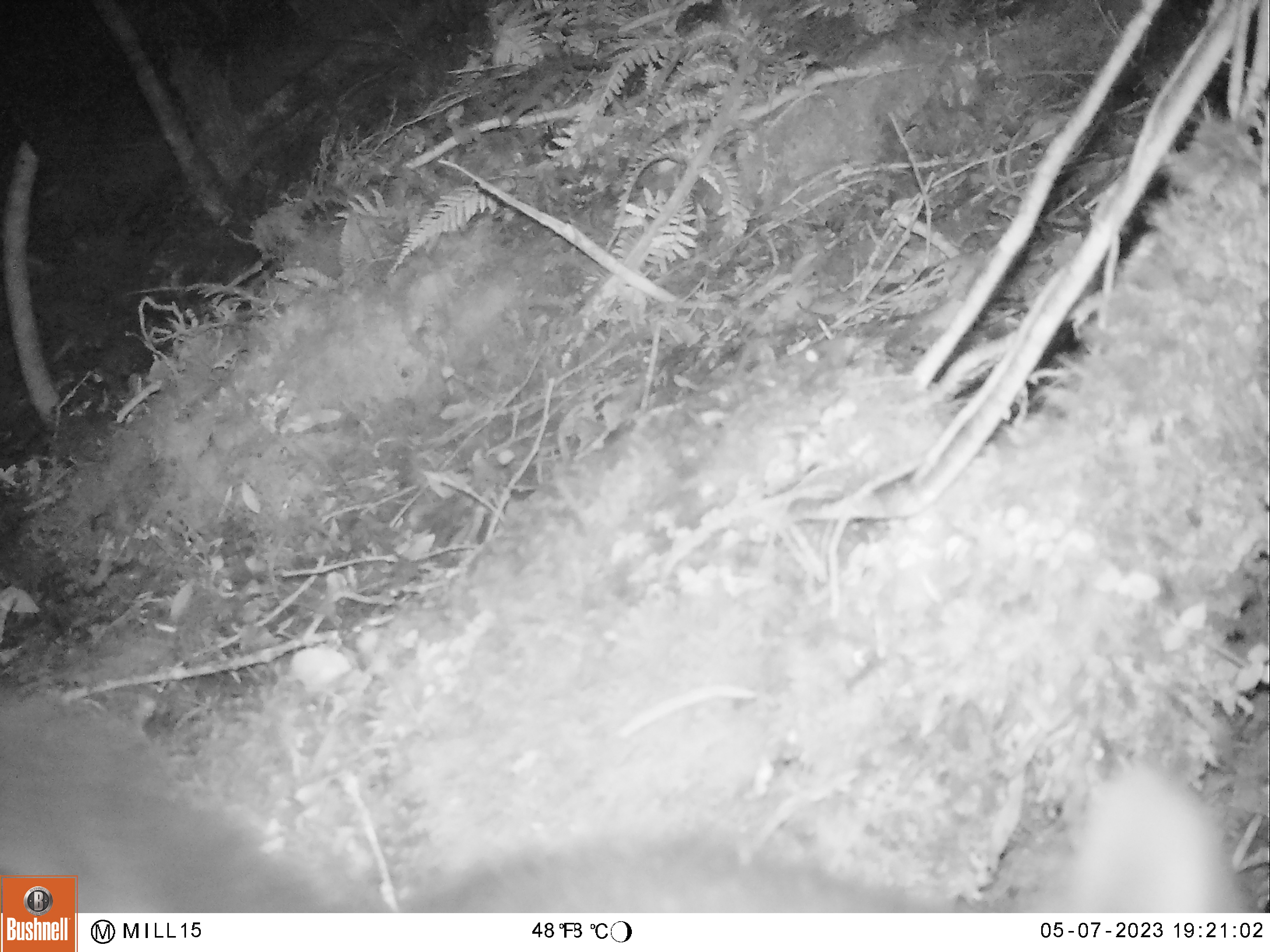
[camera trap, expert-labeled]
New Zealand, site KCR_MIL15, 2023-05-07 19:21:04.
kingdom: Animalia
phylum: Chordata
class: Mammalia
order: Diprotodontia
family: Phalangeridae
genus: Trichosurus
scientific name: Trichosurus vulpecula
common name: common brushtail possum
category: possum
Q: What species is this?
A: Possum (common brushtail possum) (Trichosurus vulpecula).